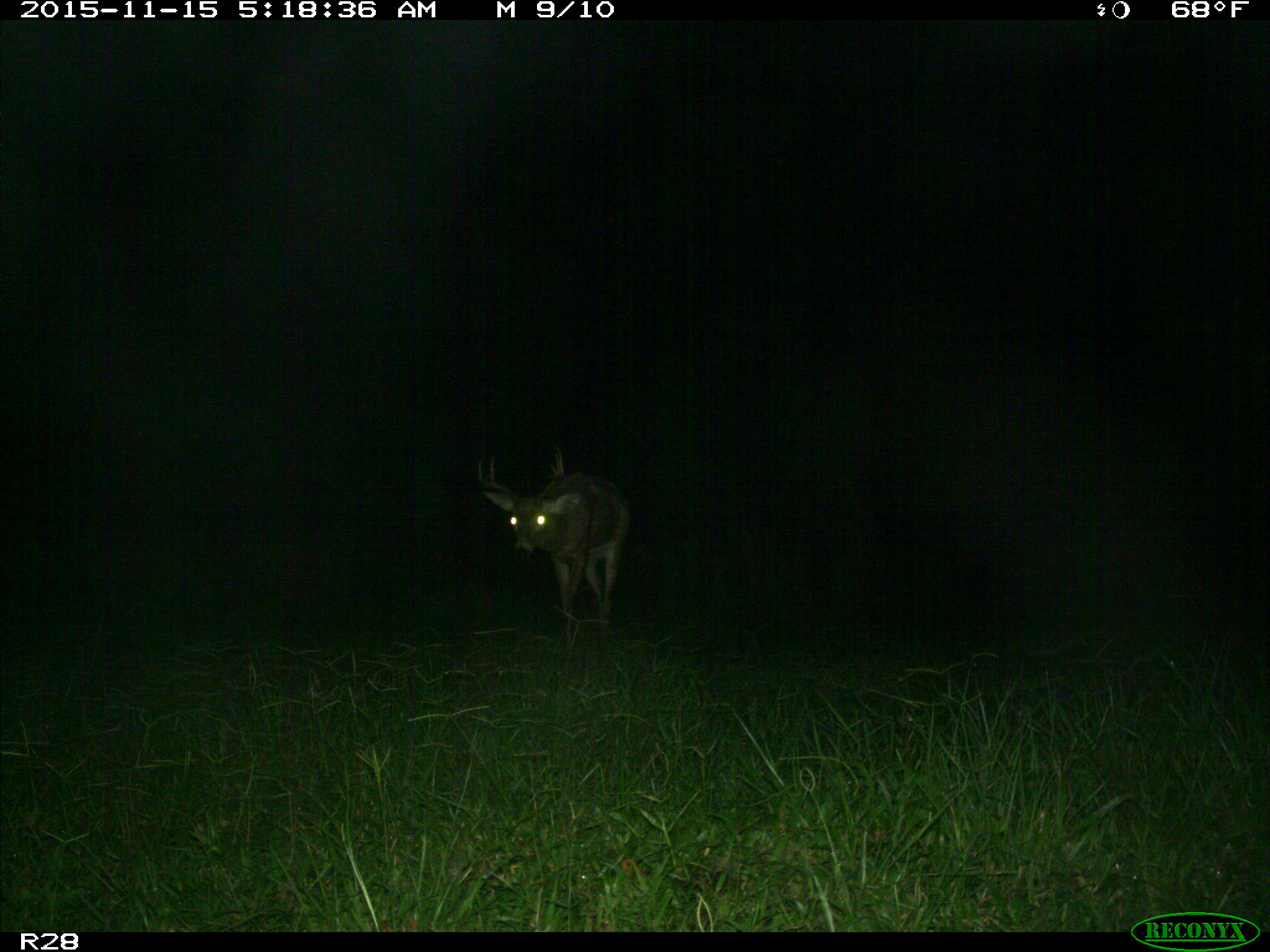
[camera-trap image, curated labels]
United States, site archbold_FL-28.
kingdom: Animalia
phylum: Chordata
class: Mammalia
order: Artiodactyla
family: Cervidae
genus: Odocoileus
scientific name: Odocoileus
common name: deer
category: unidentified deer